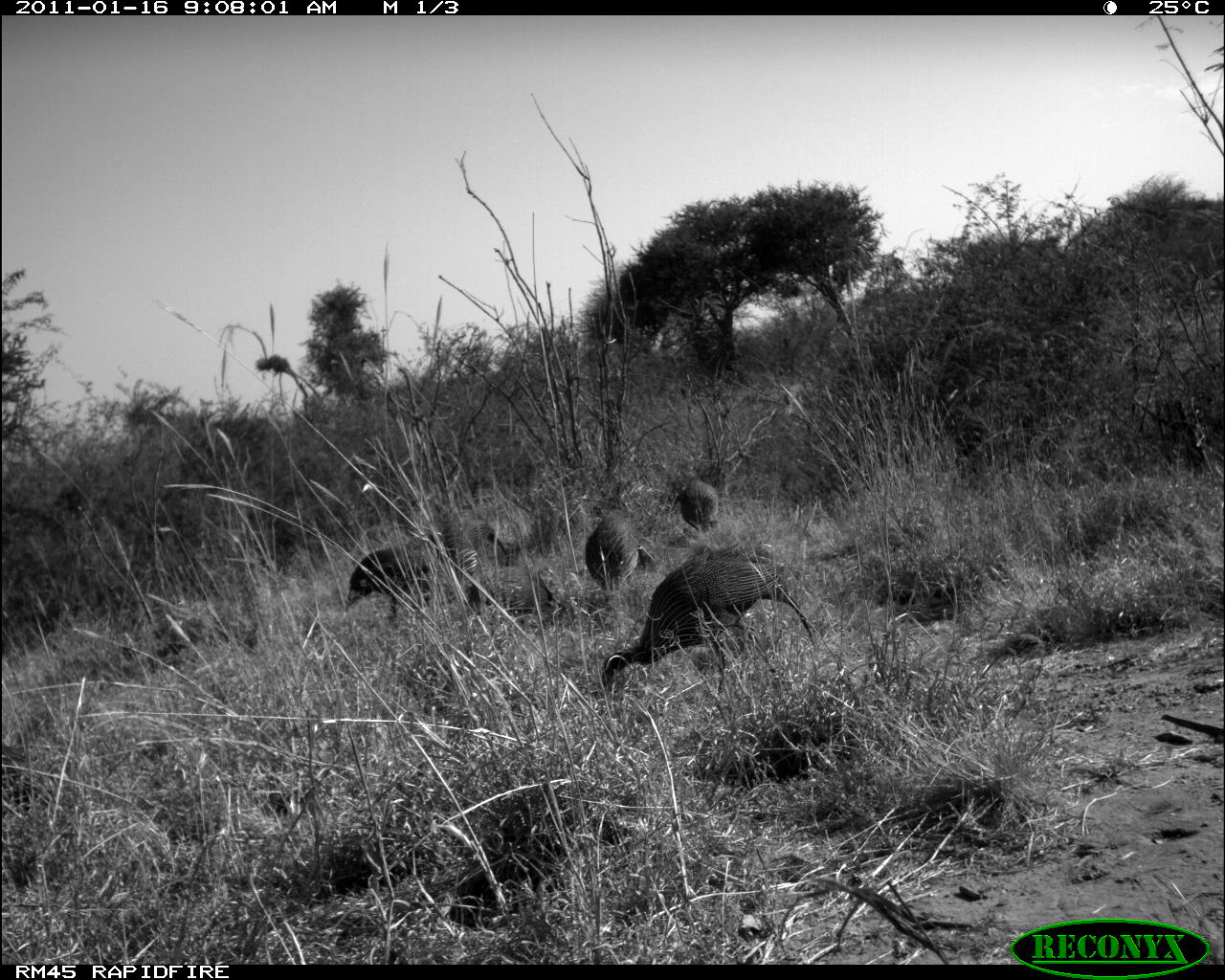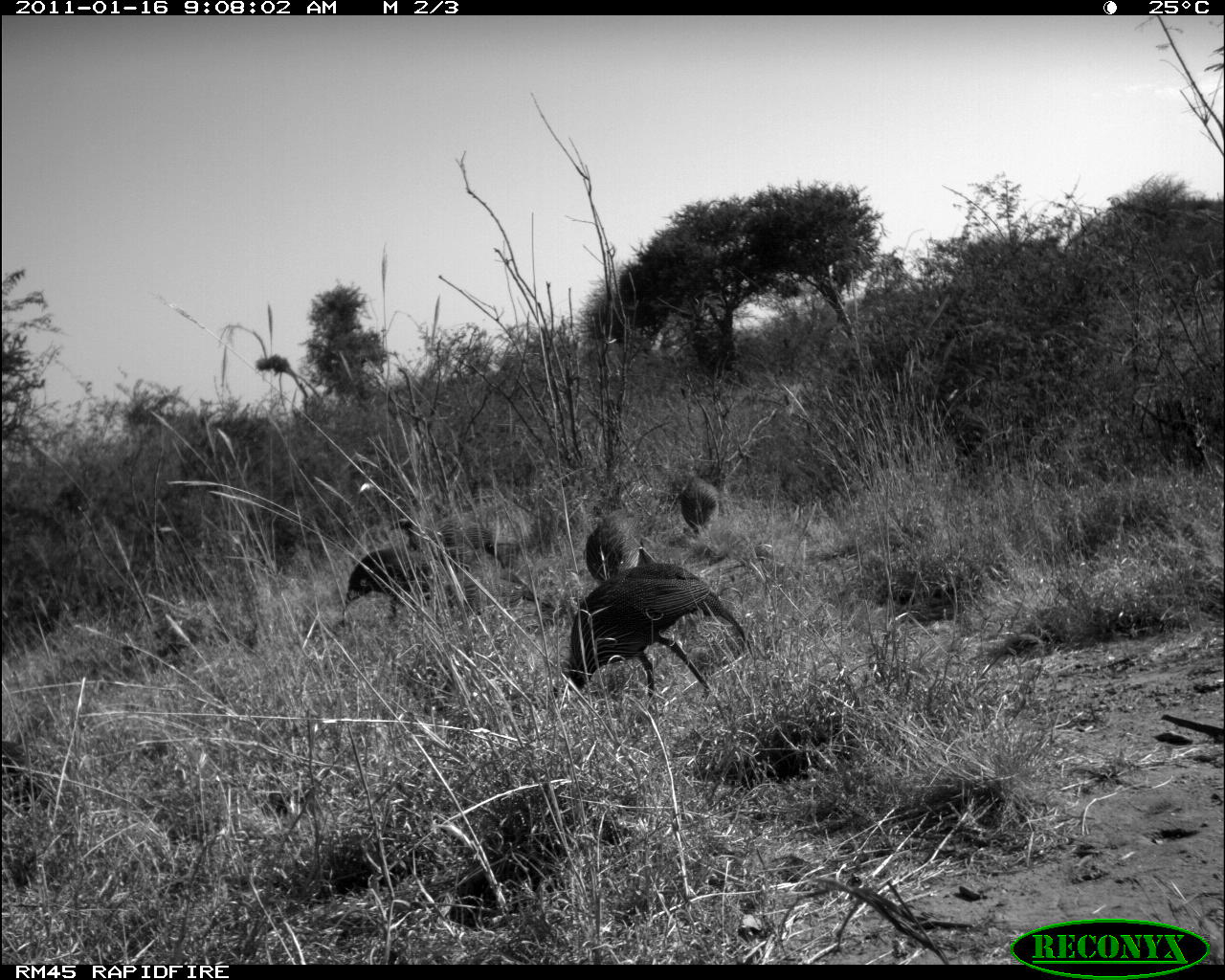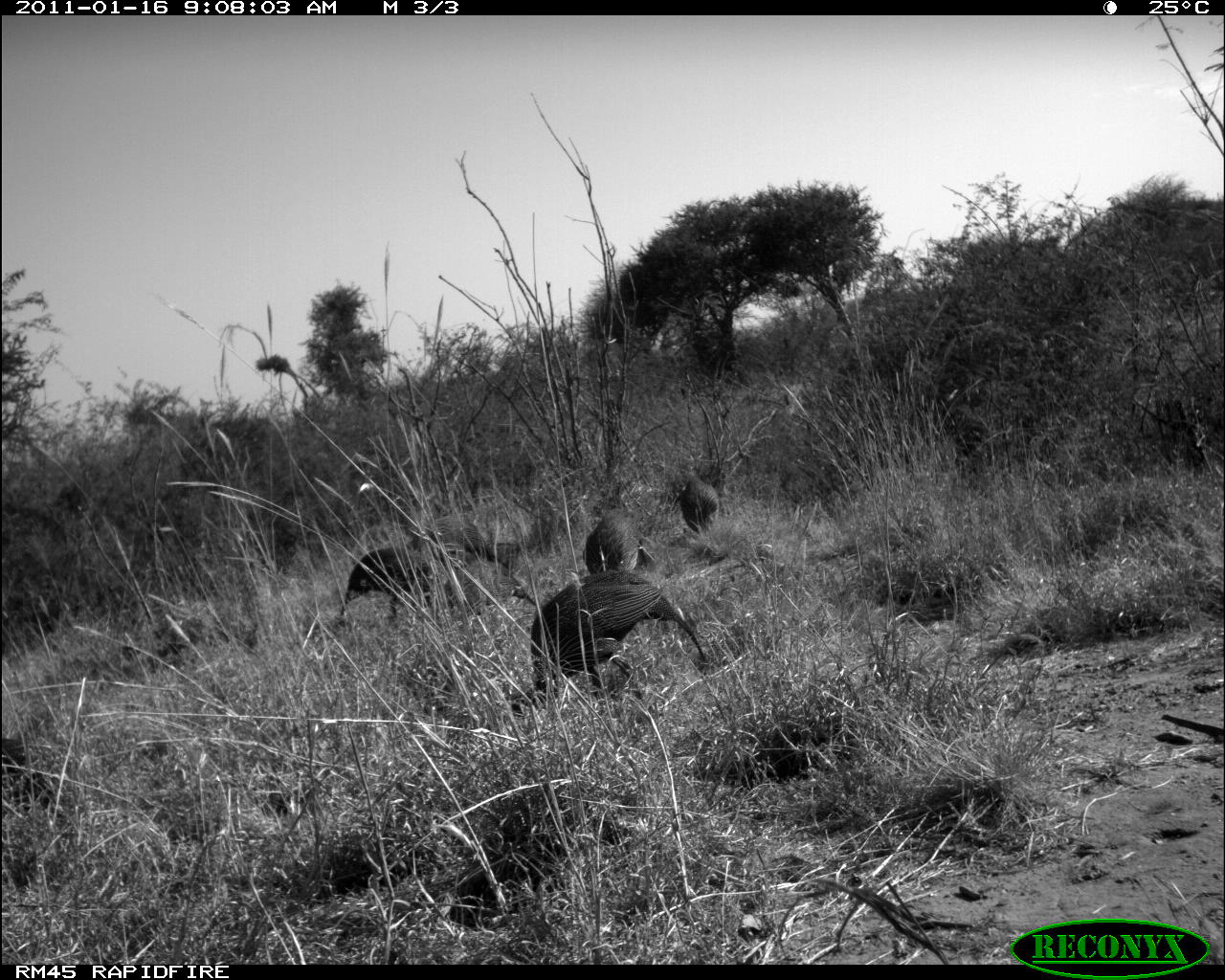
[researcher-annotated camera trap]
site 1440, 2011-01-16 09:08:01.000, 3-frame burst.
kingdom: Animalia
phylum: Chordata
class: Aves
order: Galliformes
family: Numididae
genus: Acryllium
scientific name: Acryllium vulturinum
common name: vulturine guineafowl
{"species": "Acryllium vulturinum (vulturine guineafowl)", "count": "4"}